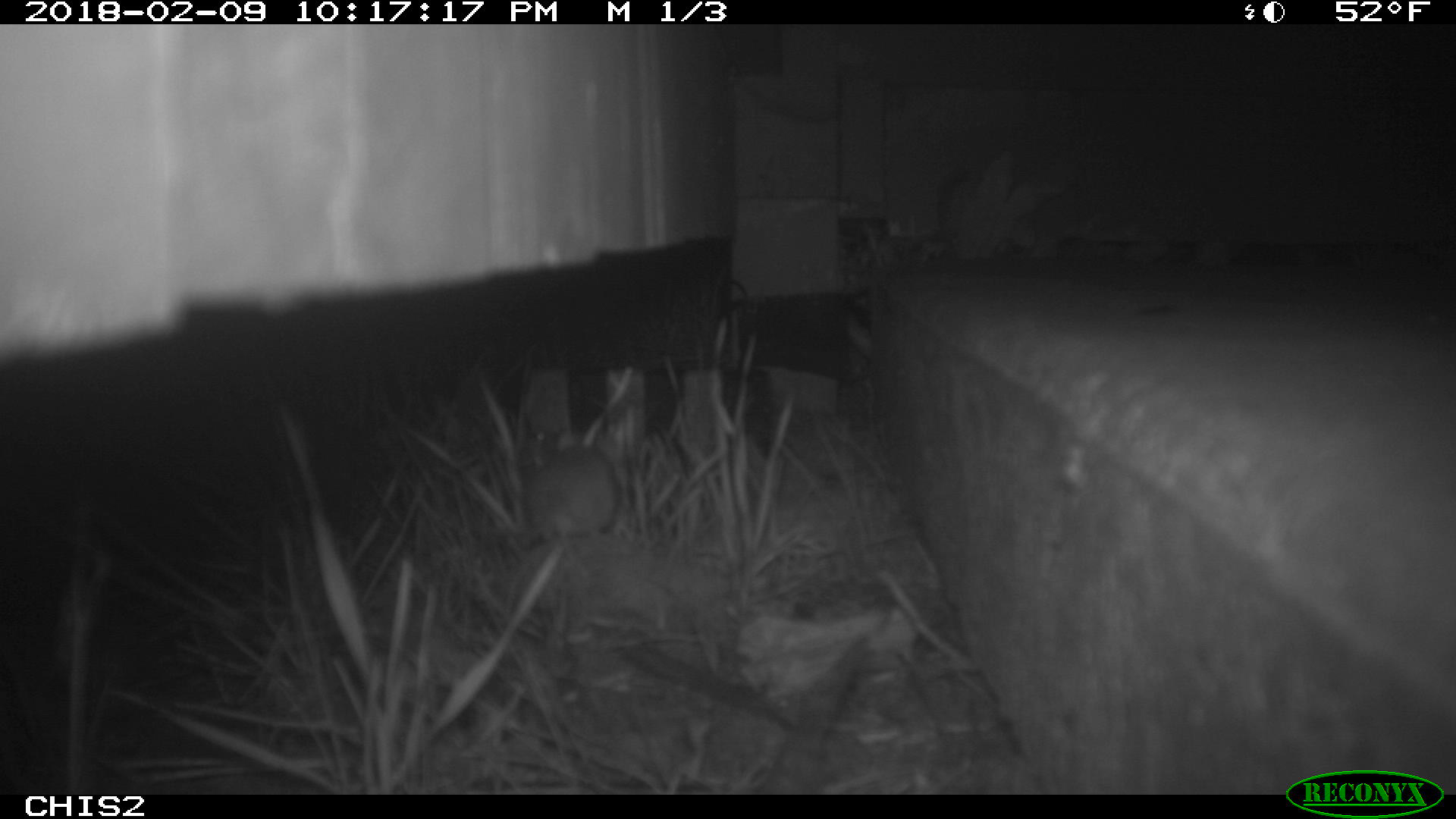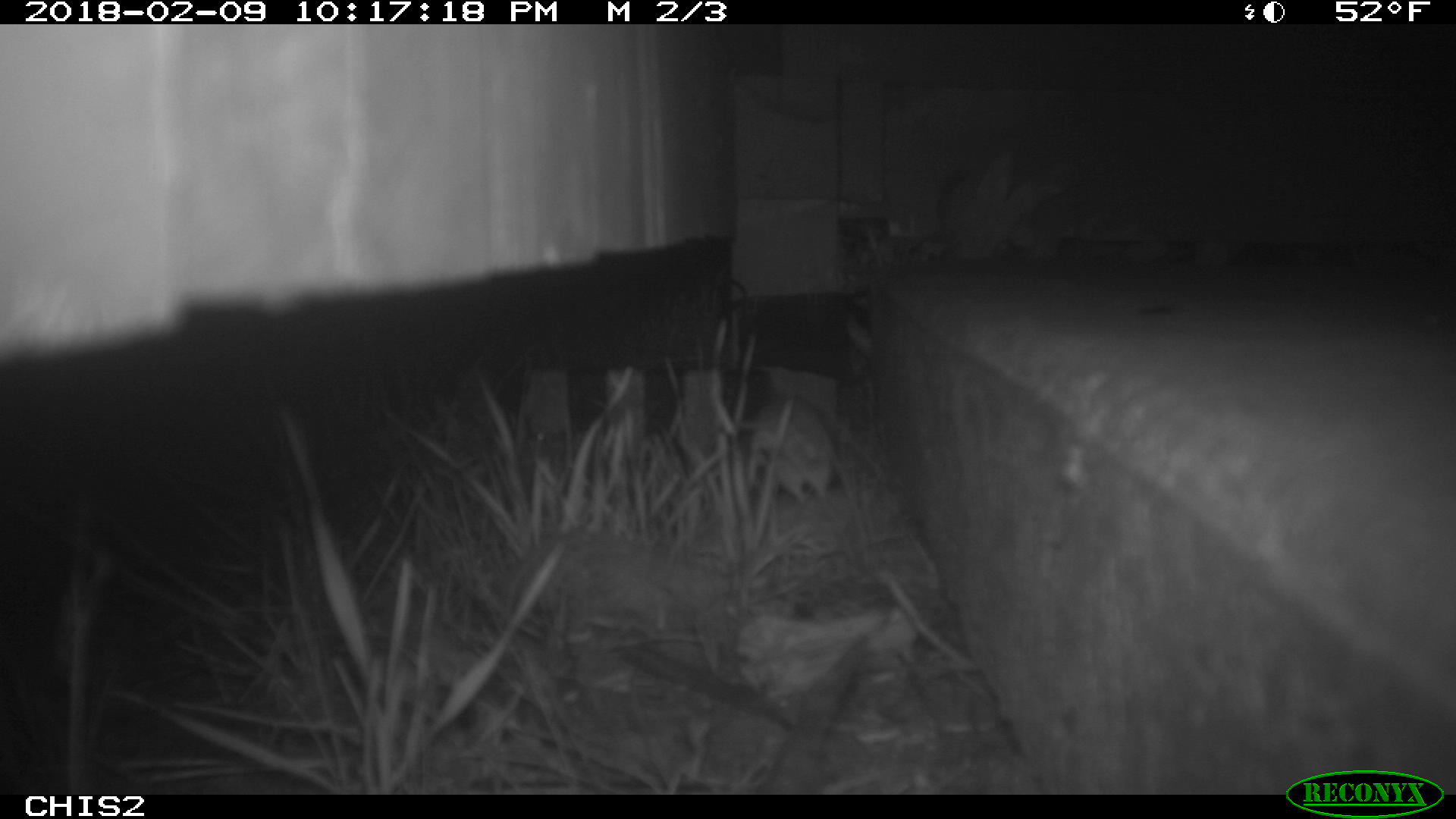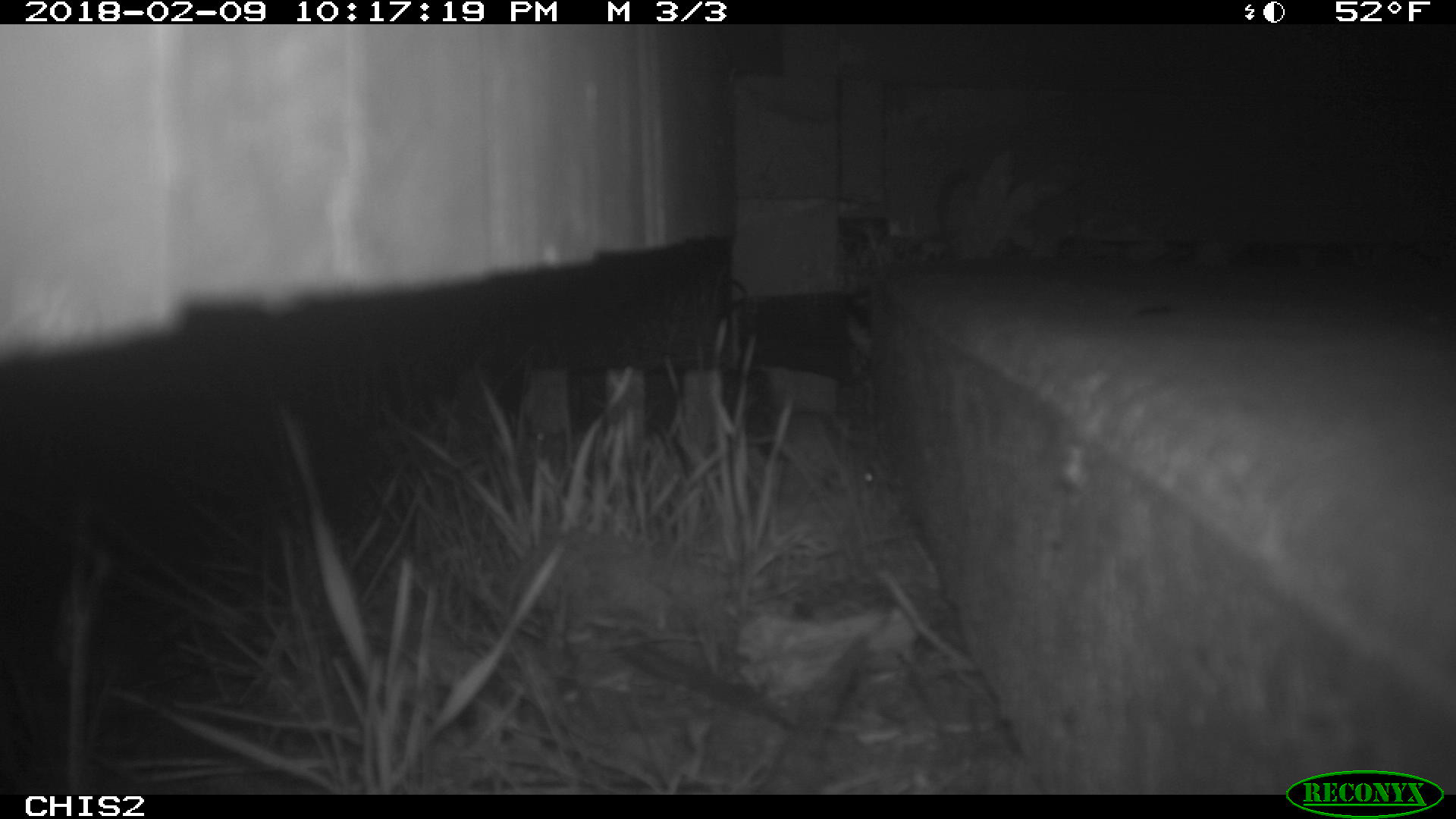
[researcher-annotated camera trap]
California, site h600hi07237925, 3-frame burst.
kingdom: Animalia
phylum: Chordata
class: Mammalia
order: Rodentia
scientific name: Rodentia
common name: rodent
Rodent (Rodentia).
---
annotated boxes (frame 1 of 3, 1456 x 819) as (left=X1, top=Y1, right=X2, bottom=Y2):
rodent: (left=522, top=428, right=624, bottom=581)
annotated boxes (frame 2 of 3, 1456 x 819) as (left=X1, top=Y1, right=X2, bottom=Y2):
rodent: (left=730, top=396, right=831, bottom=505)